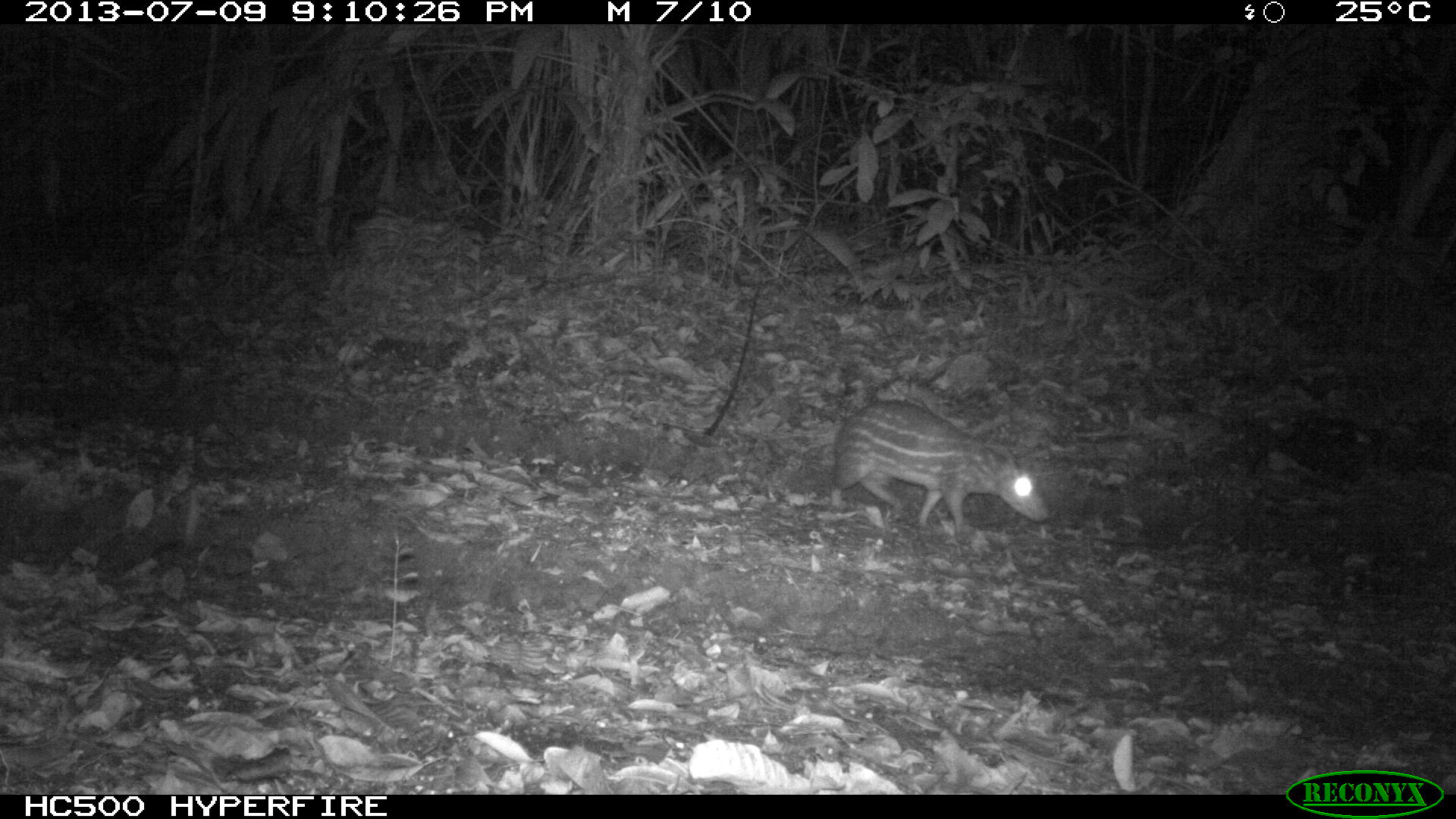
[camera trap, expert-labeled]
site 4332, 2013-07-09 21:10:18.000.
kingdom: Animalia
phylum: Chordata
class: Mammalia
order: Rodentia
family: Cuniculidae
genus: Cuniculus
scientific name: Cuniculus paca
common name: lowland paca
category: agouti paca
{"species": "agouti paca (lowland paca) (Cuniculus paca)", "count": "1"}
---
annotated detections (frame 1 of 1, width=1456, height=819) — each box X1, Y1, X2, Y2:
agouti paca: 828, 397, 1050, 529